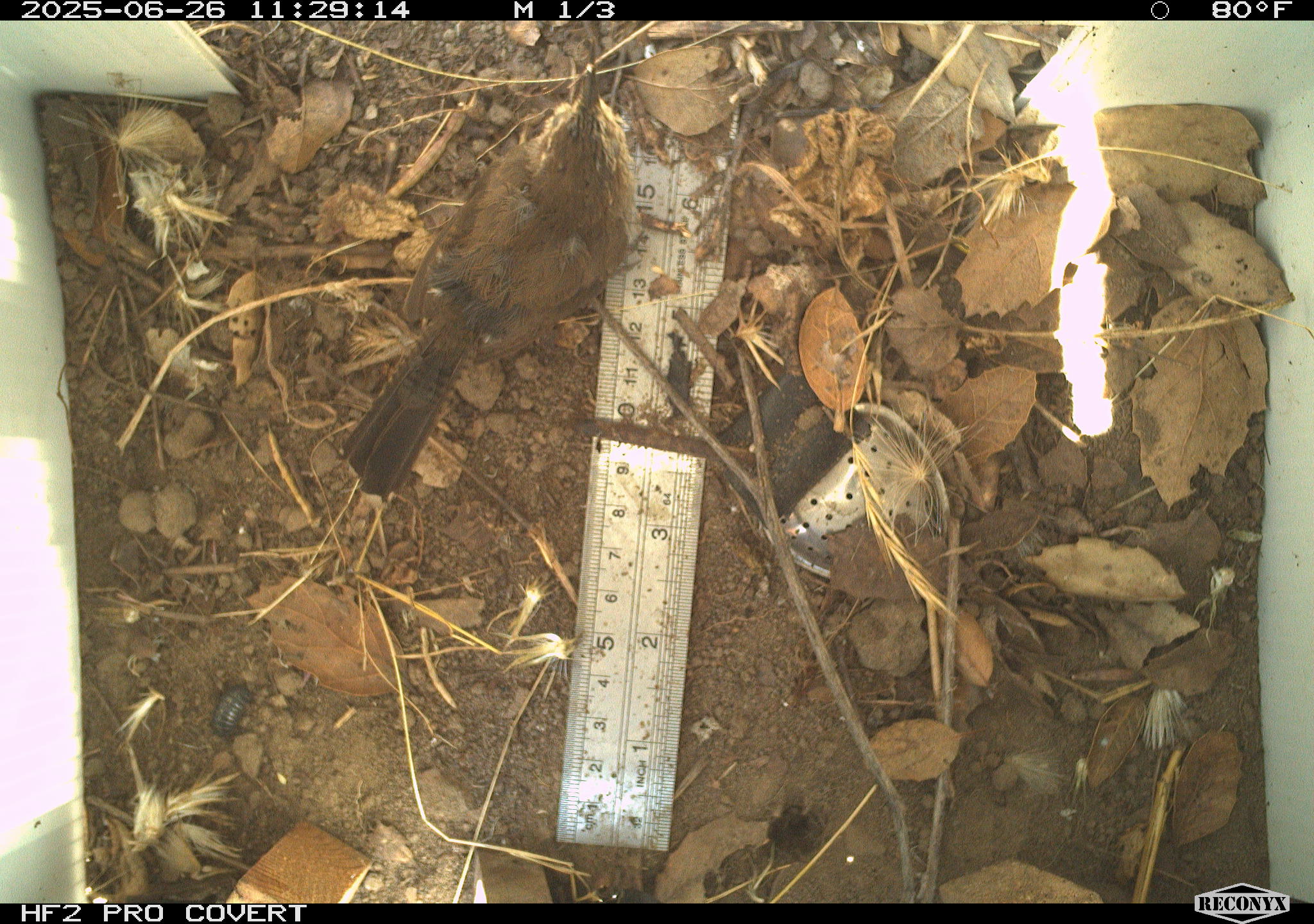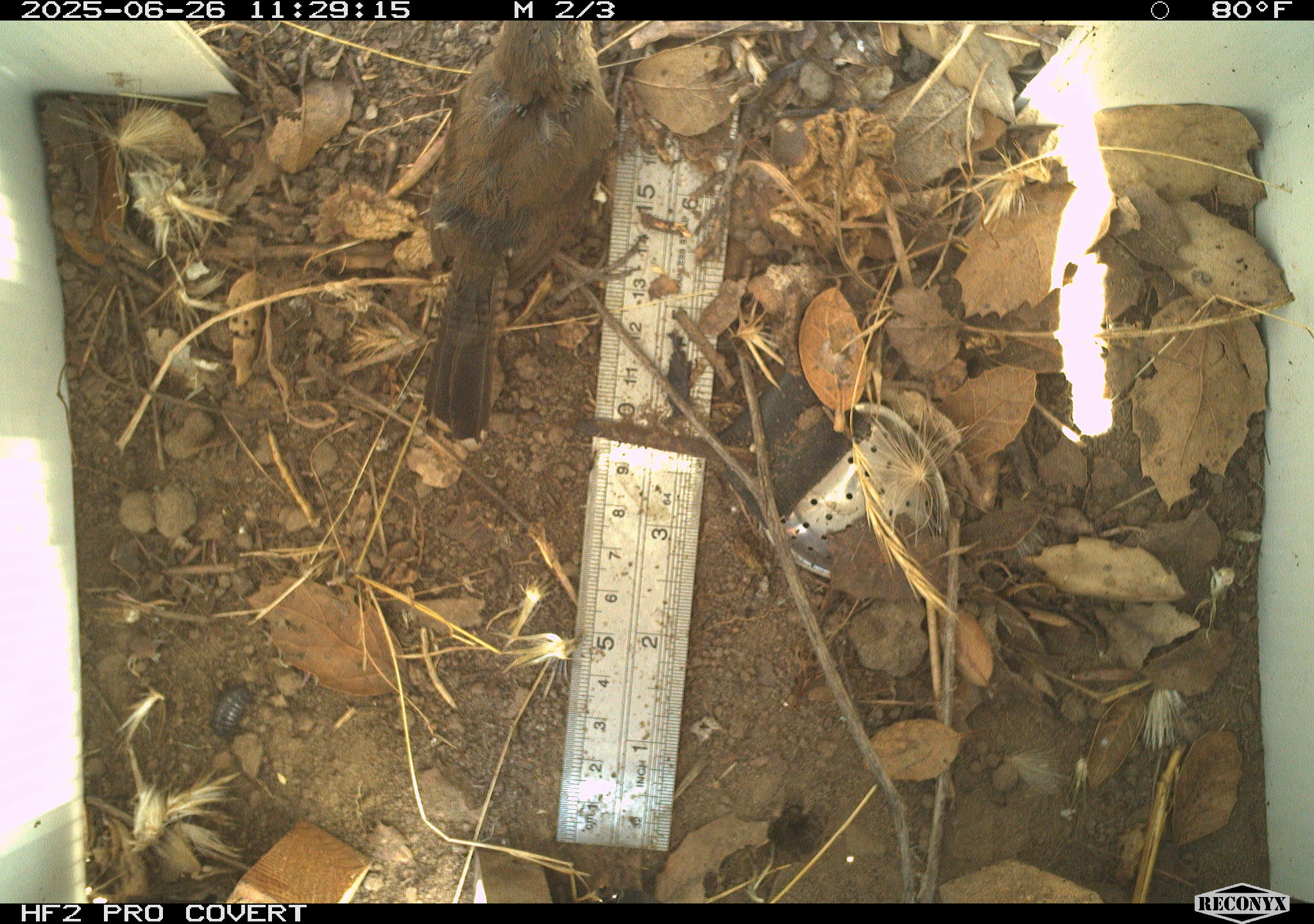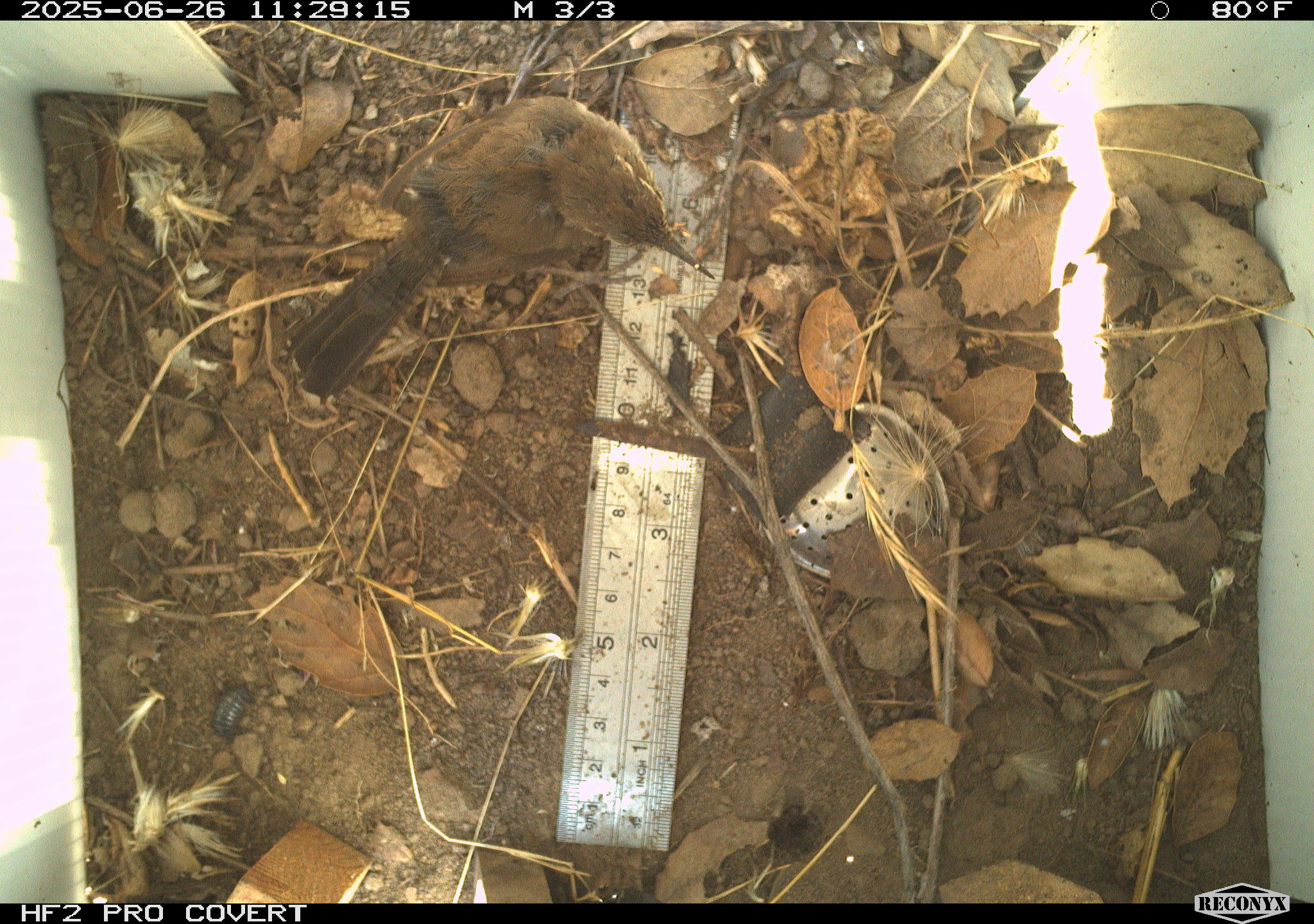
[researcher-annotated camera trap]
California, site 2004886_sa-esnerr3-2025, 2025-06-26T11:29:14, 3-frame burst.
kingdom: Animalia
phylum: Chordata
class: Aves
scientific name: Aves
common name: bird